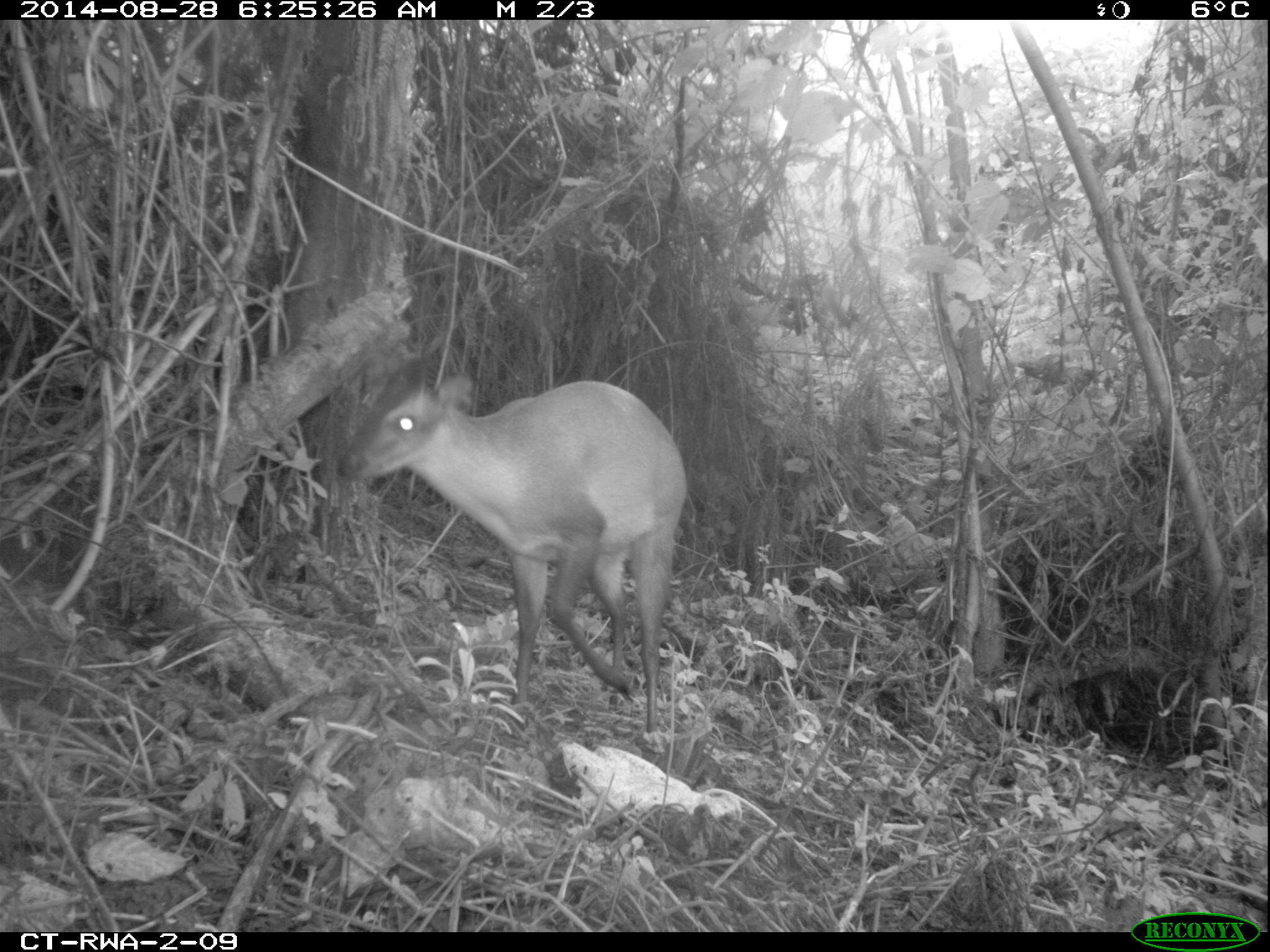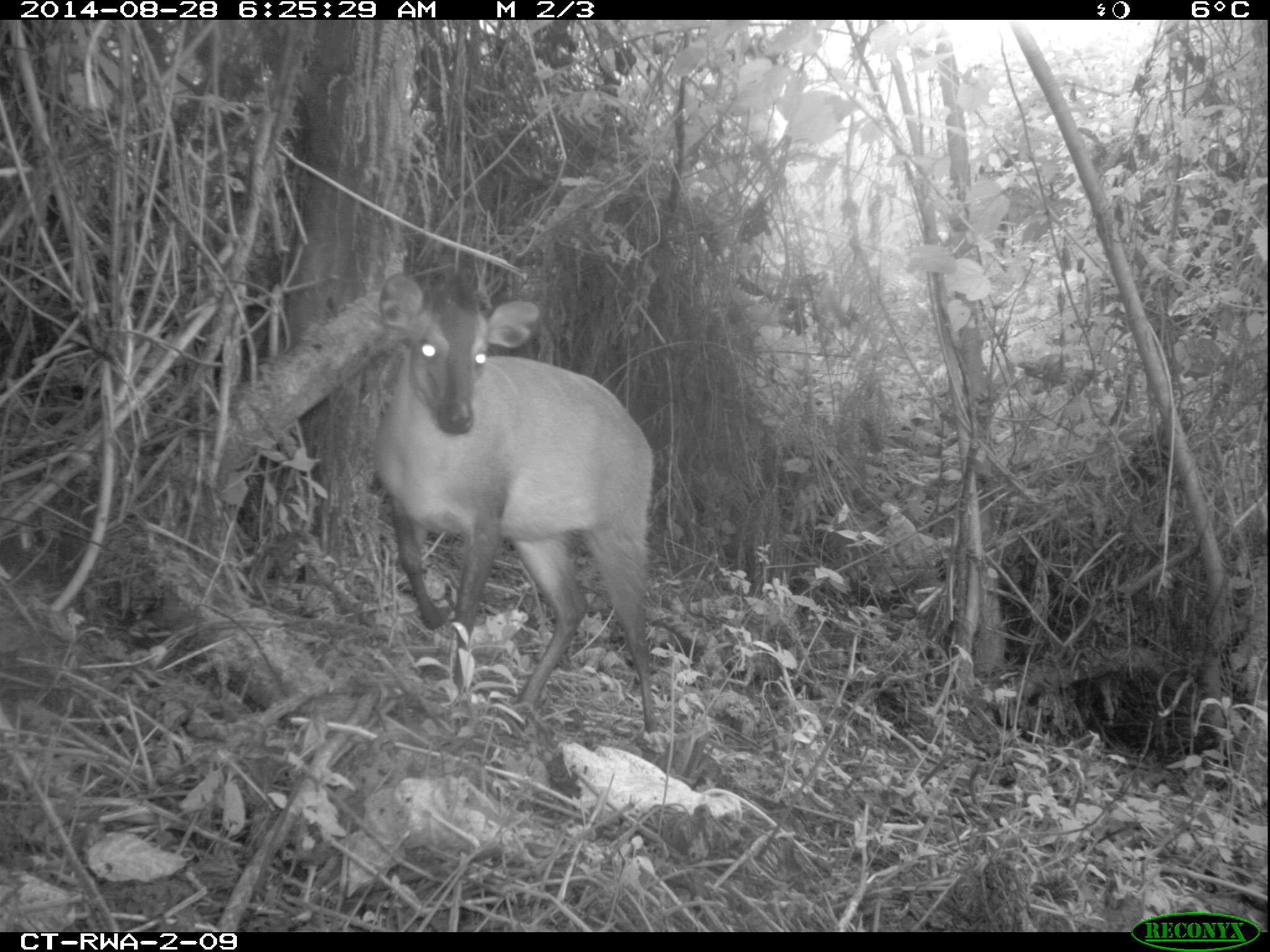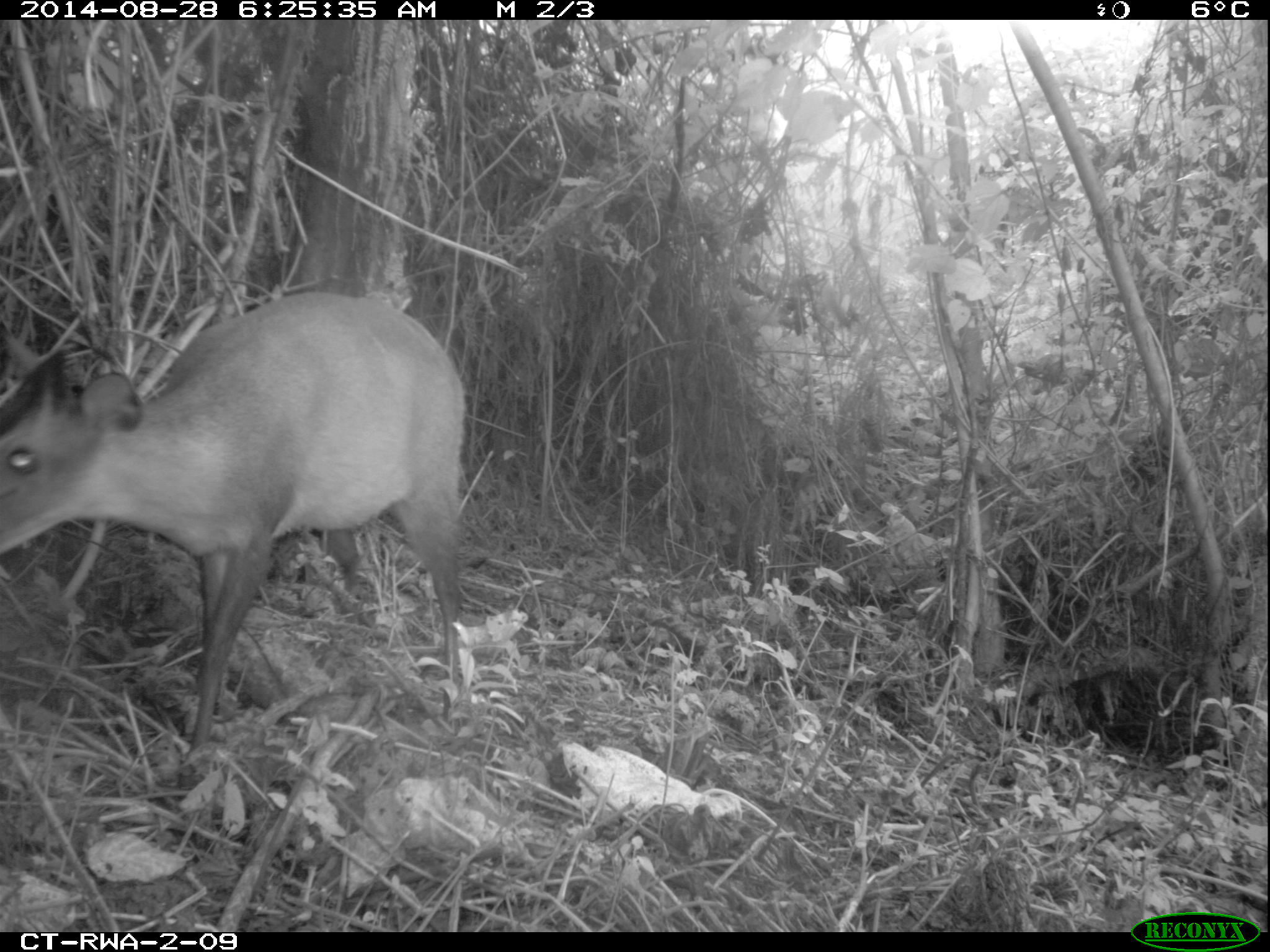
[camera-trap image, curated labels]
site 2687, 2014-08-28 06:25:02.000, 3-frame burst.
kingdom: Animalia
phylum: Chordata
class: Mammalia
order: Artiodactyla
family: Bovidae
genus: Cephalophus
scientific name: Cephalophus nigrifrons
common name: black-fronted duiker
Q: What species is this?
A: Cephalophus nigrifrons (black-fronted duiker).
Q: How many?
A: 1.